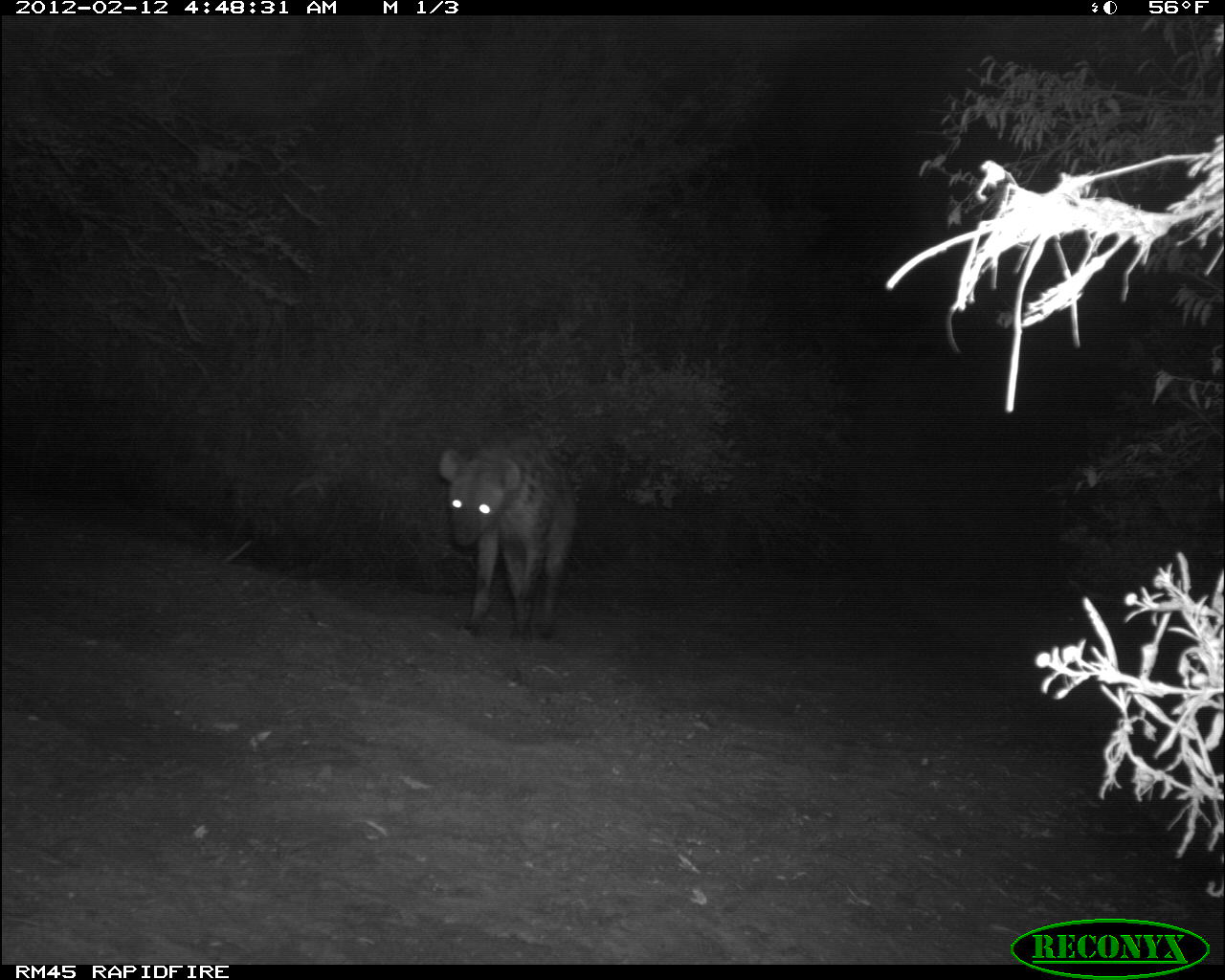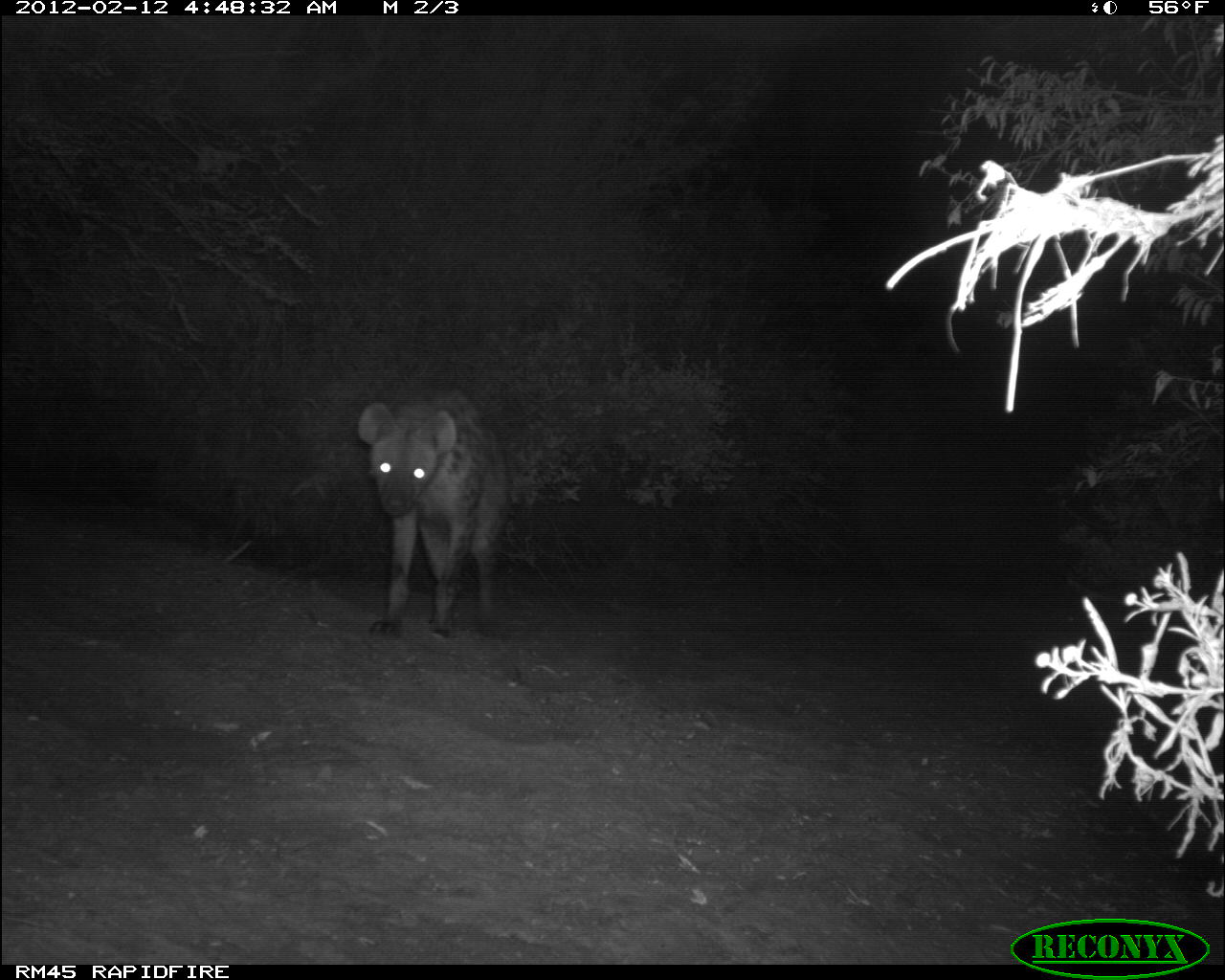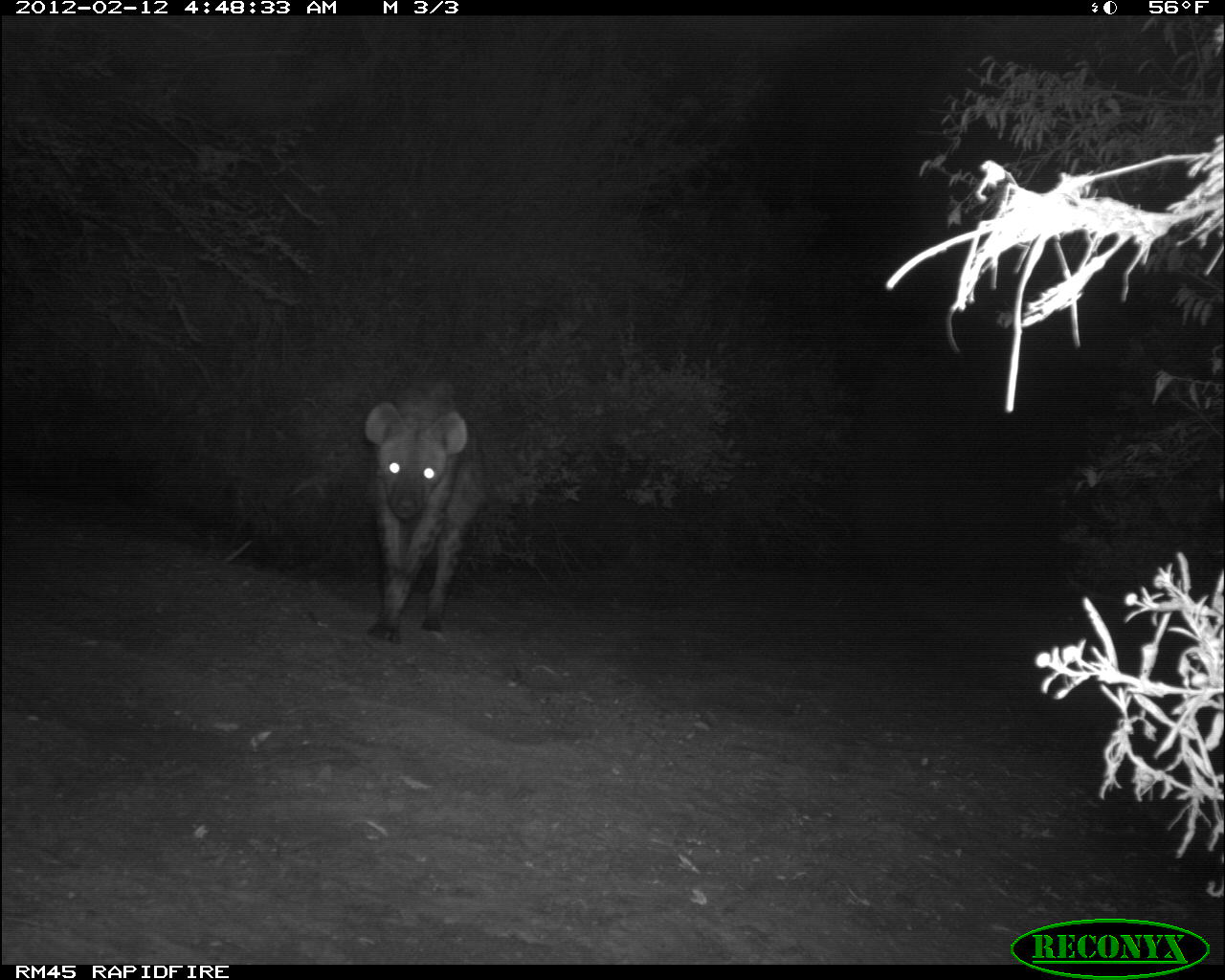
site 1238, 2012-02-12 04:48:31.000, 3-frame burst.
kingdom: Animalia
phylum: Chordata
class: Mammalia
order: Carnivora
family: Hyaenidae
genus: Crocuta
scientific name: Crocuta crocuta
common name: spotted hyena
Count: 1.